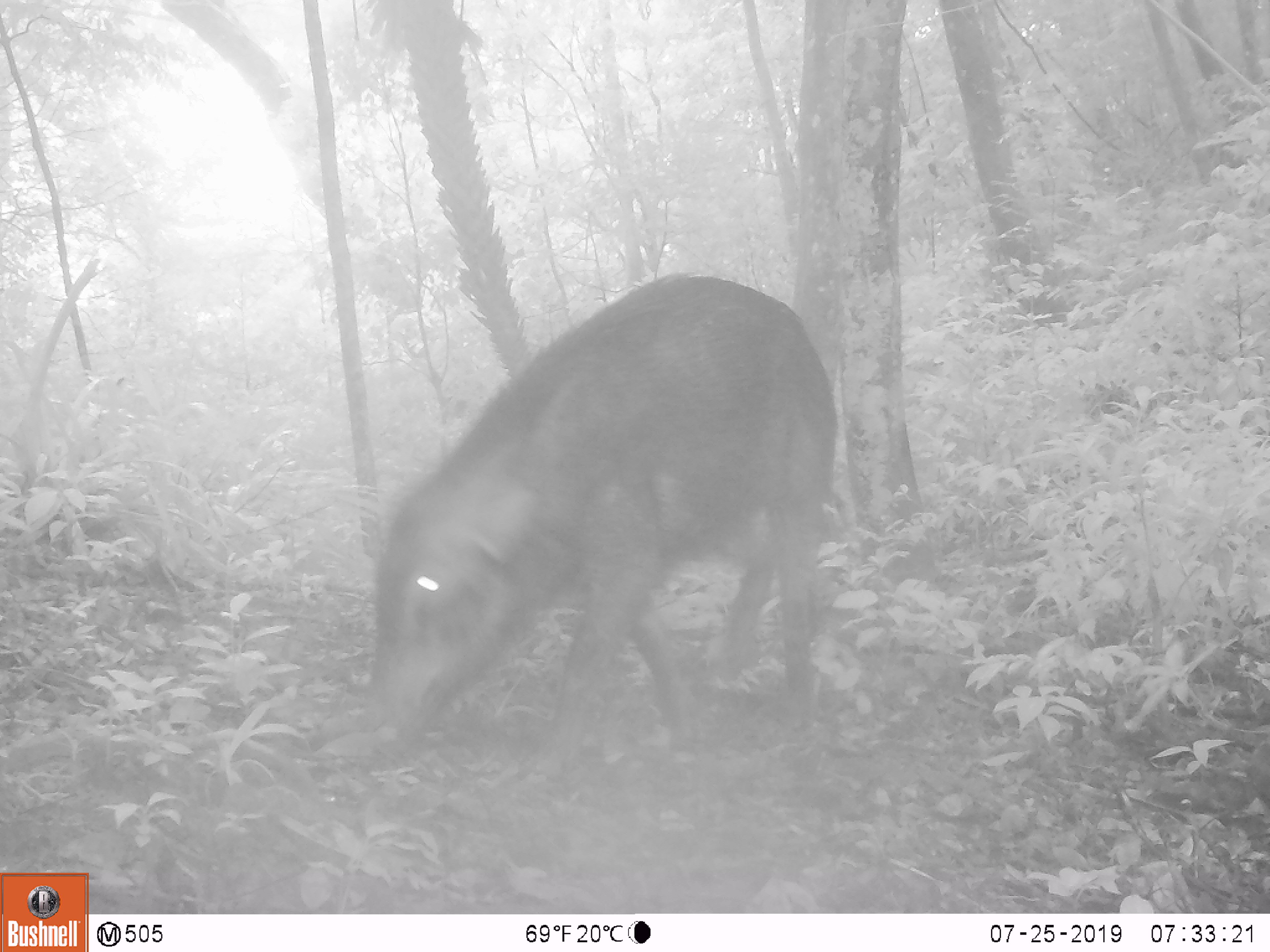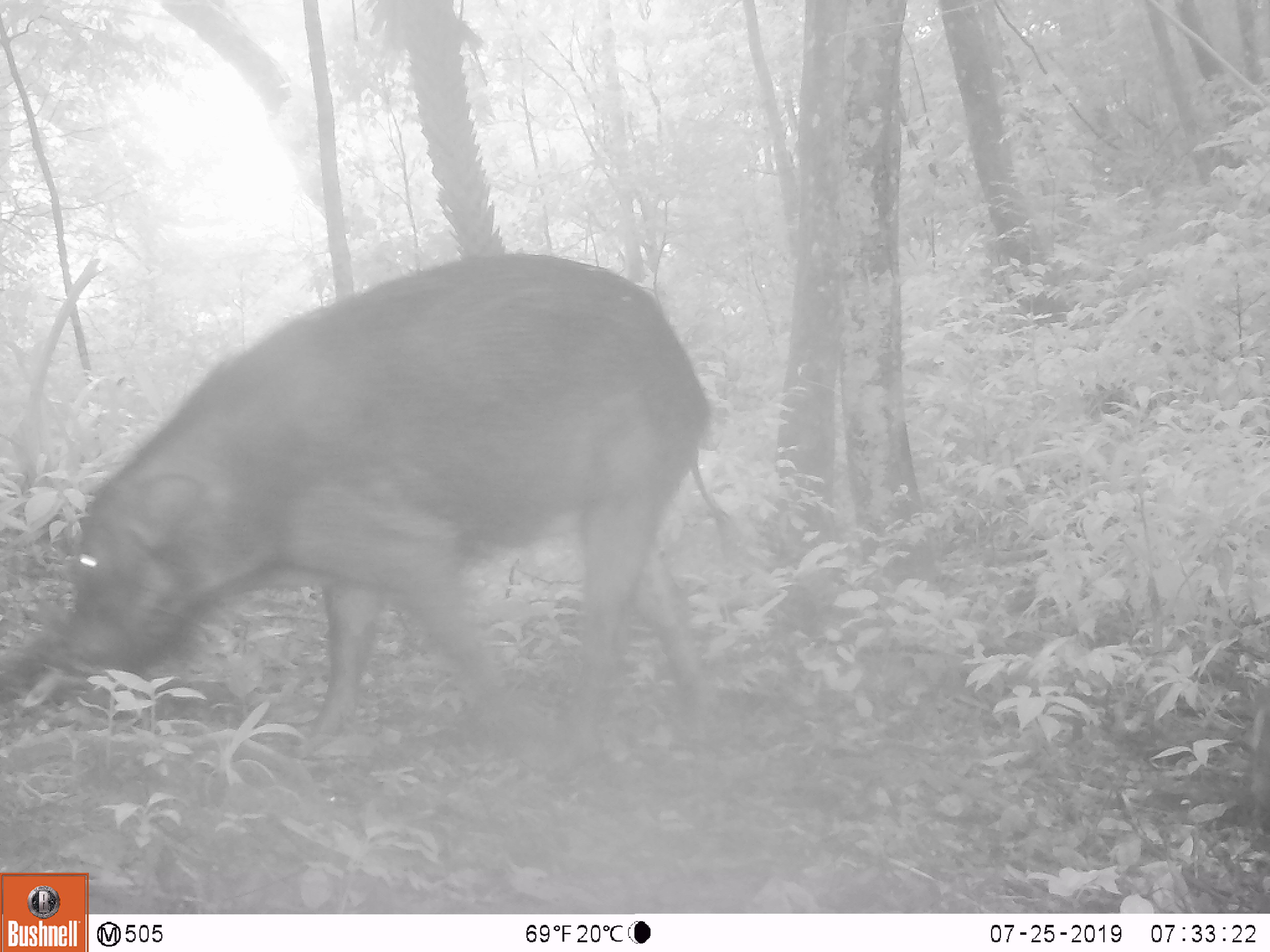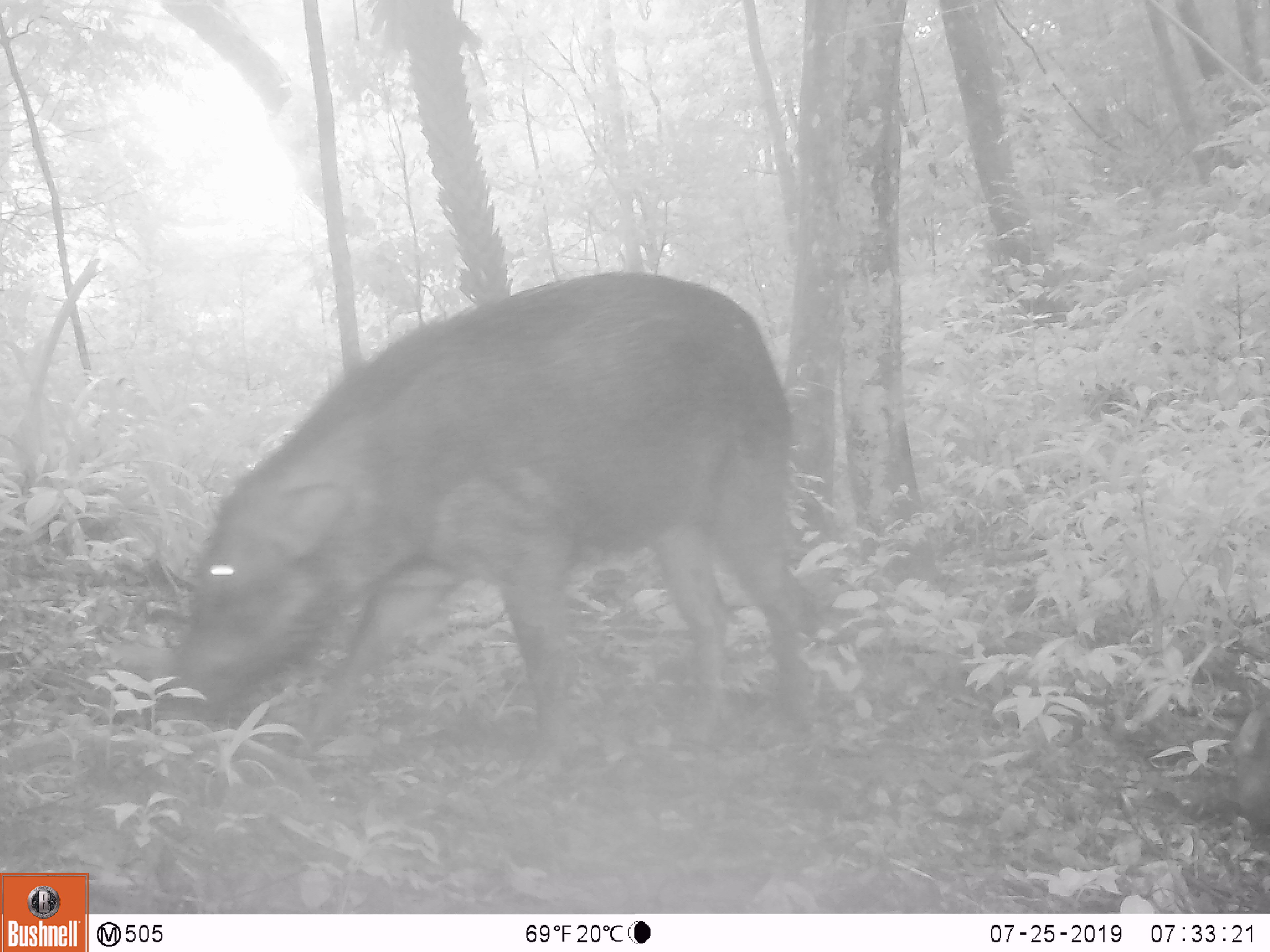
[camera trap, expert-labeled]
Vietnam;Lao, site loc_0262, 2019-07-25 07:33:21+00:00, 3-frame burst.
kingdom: Animalia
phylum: Chordata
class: Mammalia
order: Artiodactyla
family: Suidae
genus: Sus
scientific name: Sus scrofa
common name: eurasian wild pig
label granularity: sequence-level